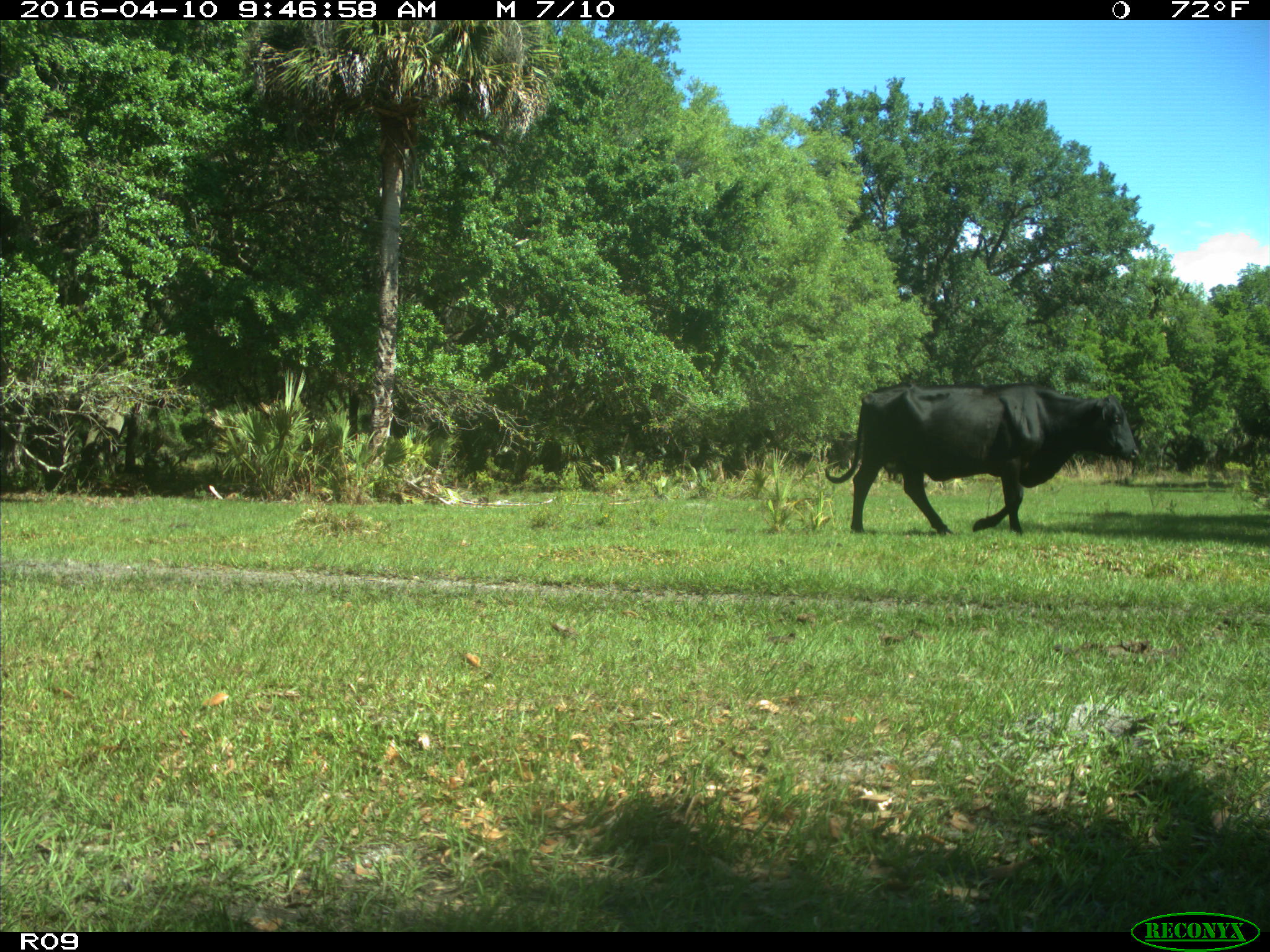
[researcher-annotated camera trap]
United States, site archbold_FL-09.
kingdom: Animalia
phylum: Chordata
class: Mammalia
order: Artiodactyla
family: Bovidae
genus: Bos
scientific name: Bos taurus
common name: domestic cow